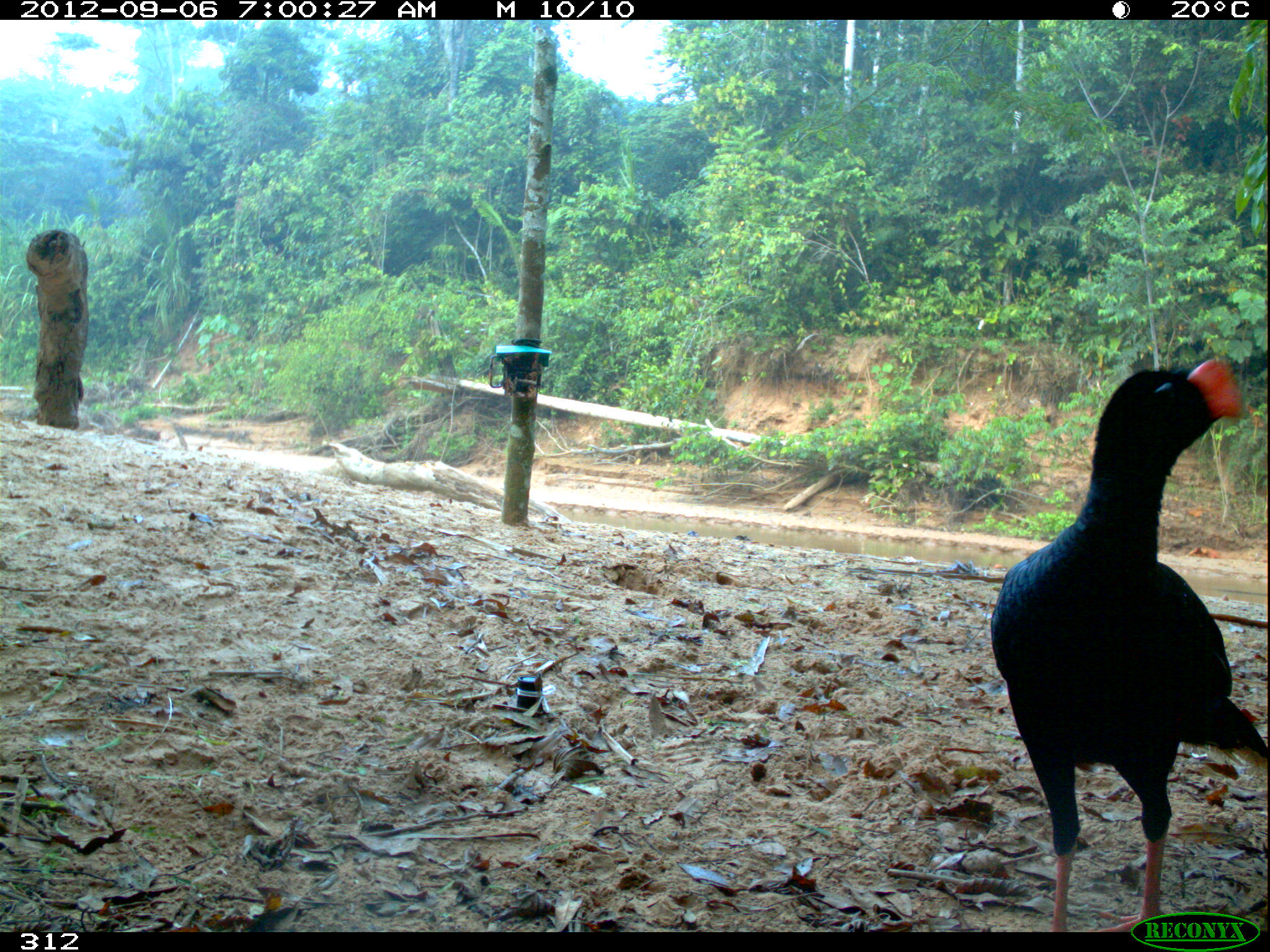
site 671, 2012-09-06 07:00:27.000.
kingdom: Animalia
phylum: Chordata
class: Aves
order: Galliformes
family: Cracidae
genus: Mitu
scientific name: Mitu tuberosum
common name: razor-billed curassow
Mitu tuberosum (razor-billed curassow).